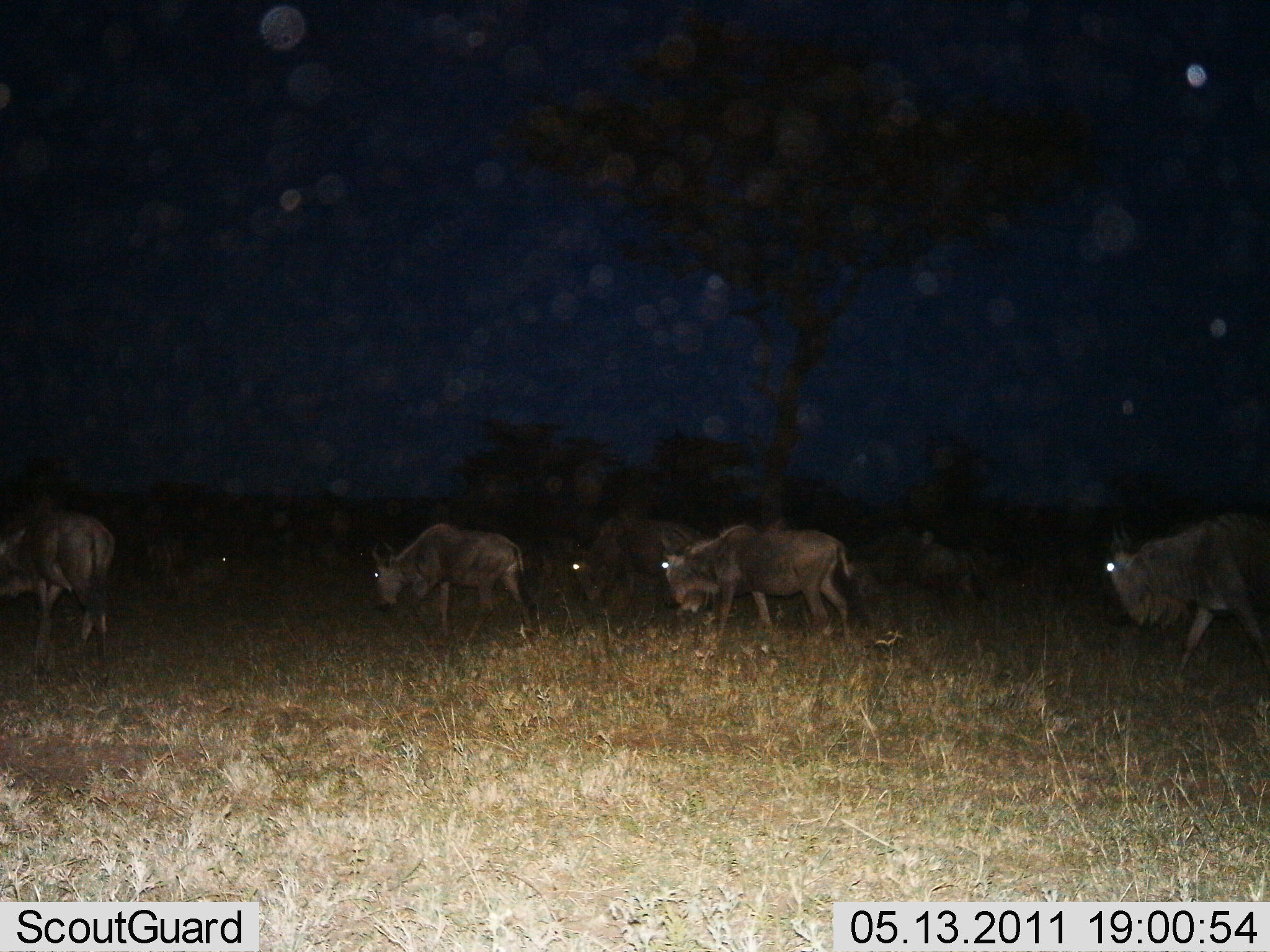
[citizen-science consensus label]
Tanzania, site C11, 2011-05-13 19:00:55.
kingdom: Animalia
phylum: Chordata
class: Mammalia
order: Artiodactyla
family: Bovidae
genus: Connochaetes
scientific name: Connochaetes taurinus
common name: blue wildebeest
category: wildebeest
Wildebeest (blue wildebeest) (Connochaetes taurinus), count 6. Behavior (volunteer vote fractions): standing 15%, resting 0%, moving 85%, interacting 0%. Young present (vote fraction): 0%. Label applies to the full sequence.